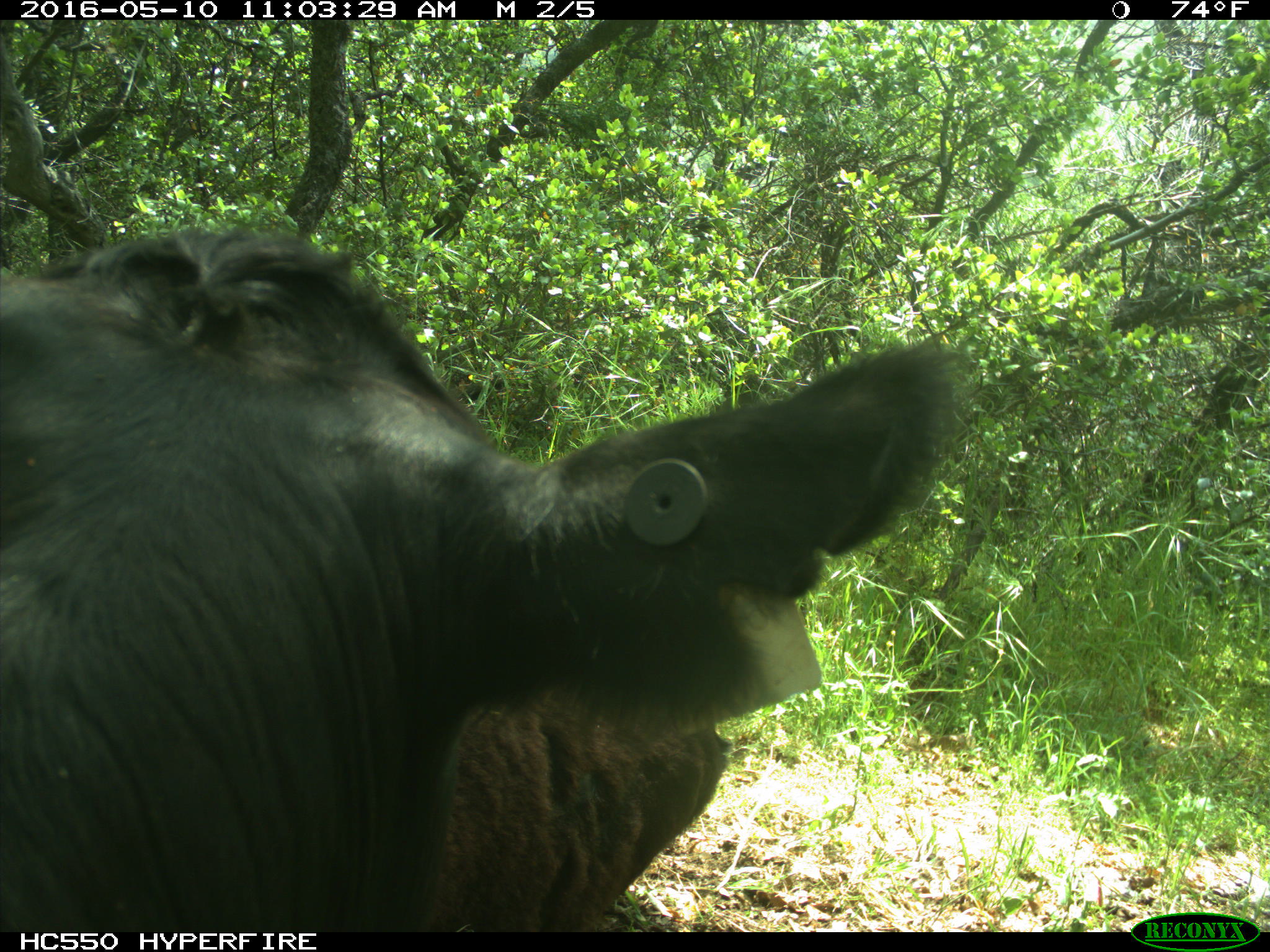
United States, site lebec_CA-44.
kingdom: Animalia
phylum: Chordata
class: Mammalia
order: Artiodactyla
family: Bovidae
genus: Bos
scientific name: Bos taurus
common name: domestic cow